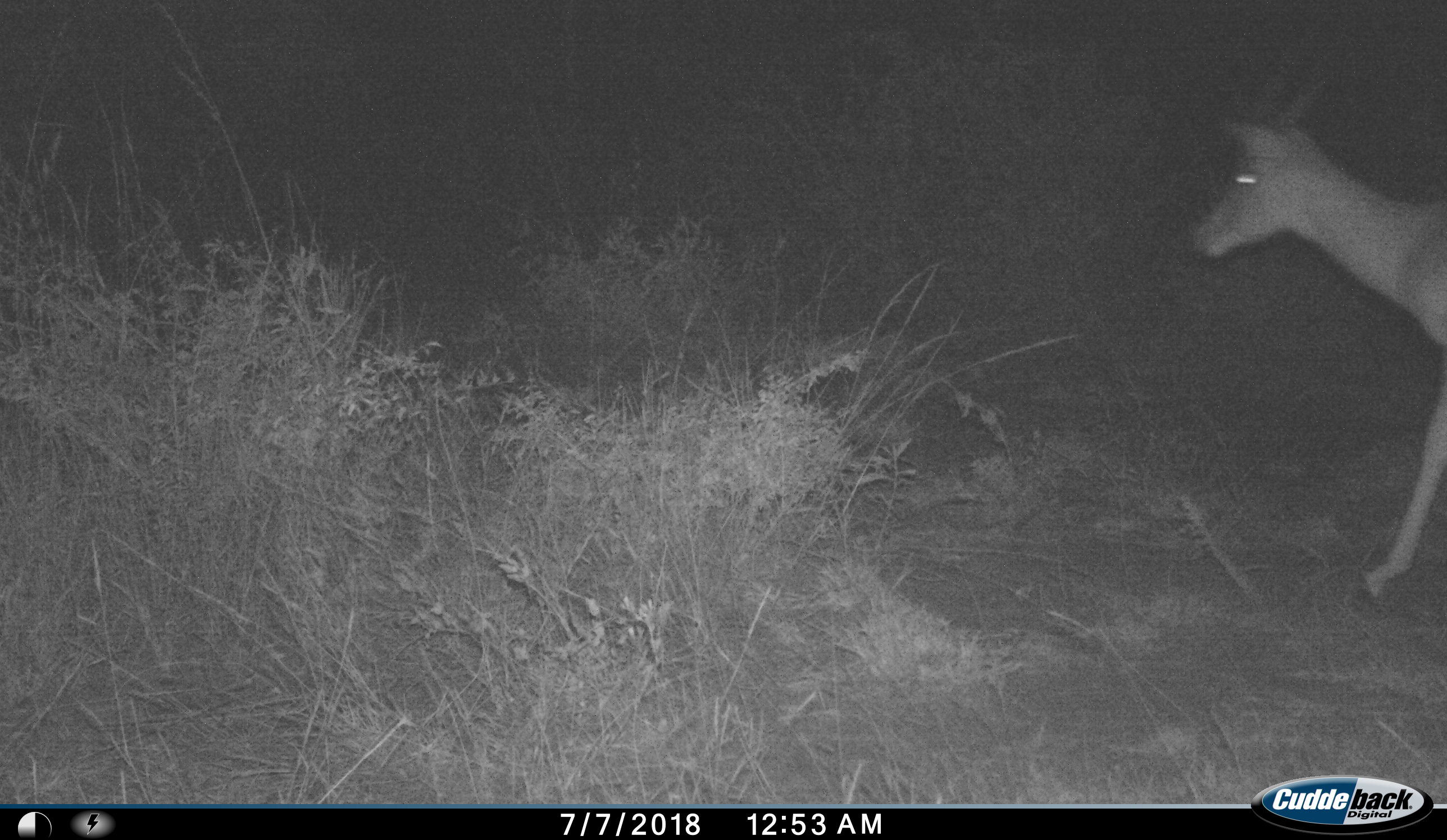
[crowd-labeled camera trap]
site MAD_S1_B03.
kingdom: Animalia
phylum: Chordata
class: Mammalia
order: Artiodactyla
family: Bovidae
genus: Aepyceros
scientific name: Aepyceros melampus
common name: impala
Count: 1.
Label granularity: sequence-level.